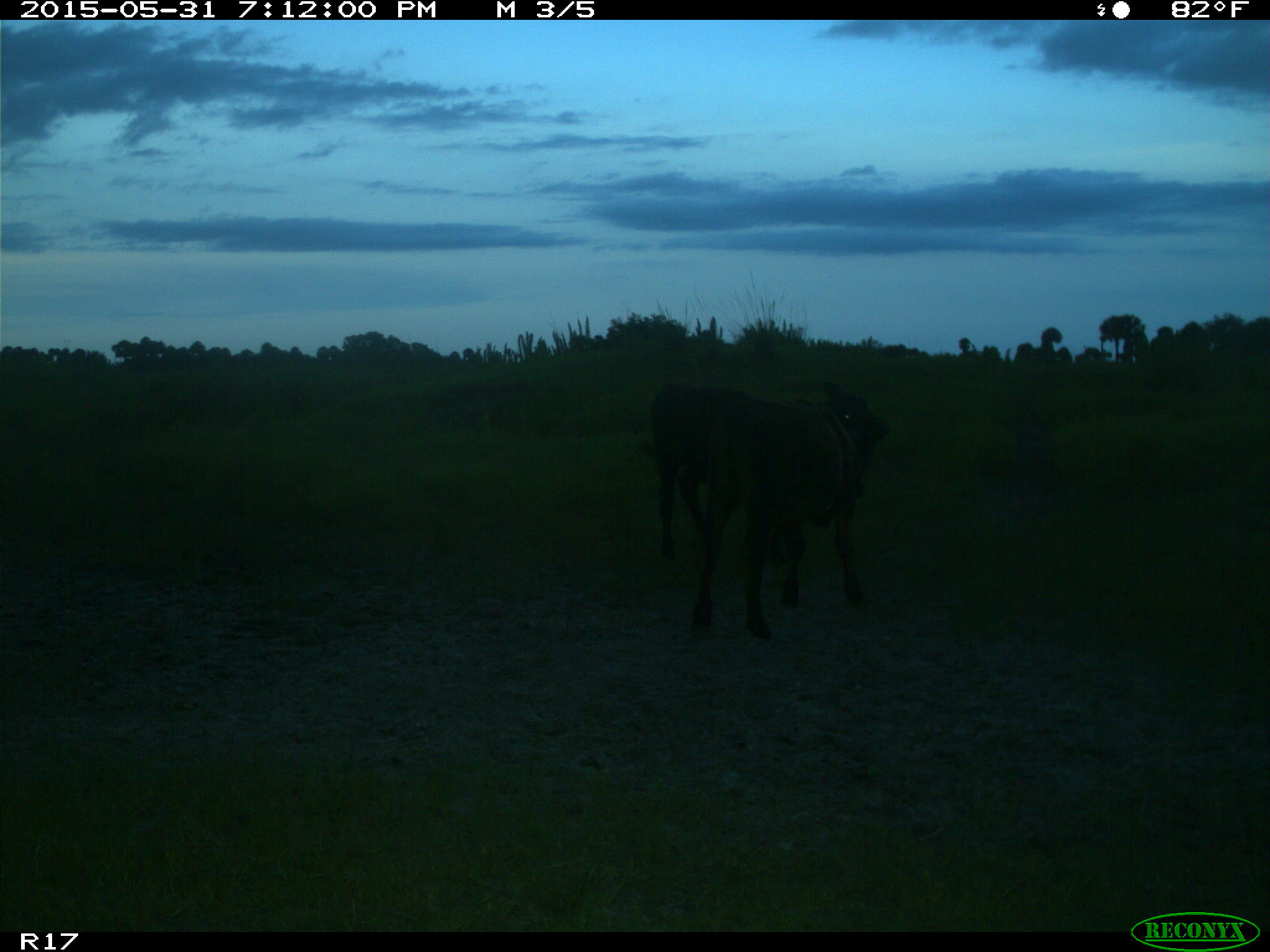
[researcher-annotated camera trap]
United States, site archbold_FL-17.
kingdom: Animalia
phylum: Chordata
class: Mammalia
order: Artiodactyla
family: Bovidae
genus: Bos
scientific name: Bos taurus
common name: domestic cow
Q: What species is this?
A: Bos taurus (domestic cow).